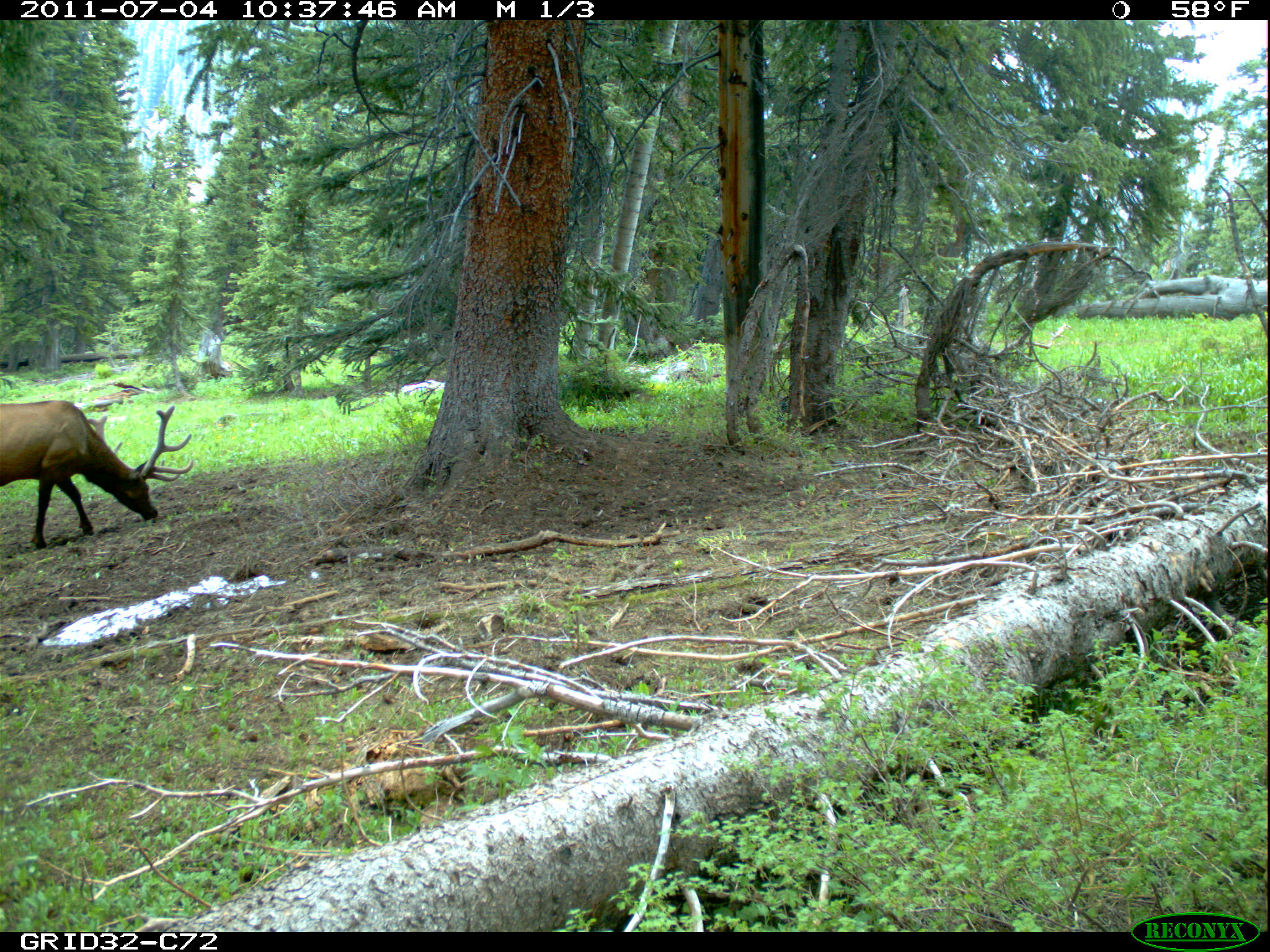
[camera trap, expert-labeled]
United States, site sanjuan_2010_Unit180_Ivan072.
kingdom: Animalia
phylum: Chordata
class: Mammalia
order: Artiodactyla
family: Cervidae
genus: Cervus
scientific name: Cervus elaphus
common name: red deer